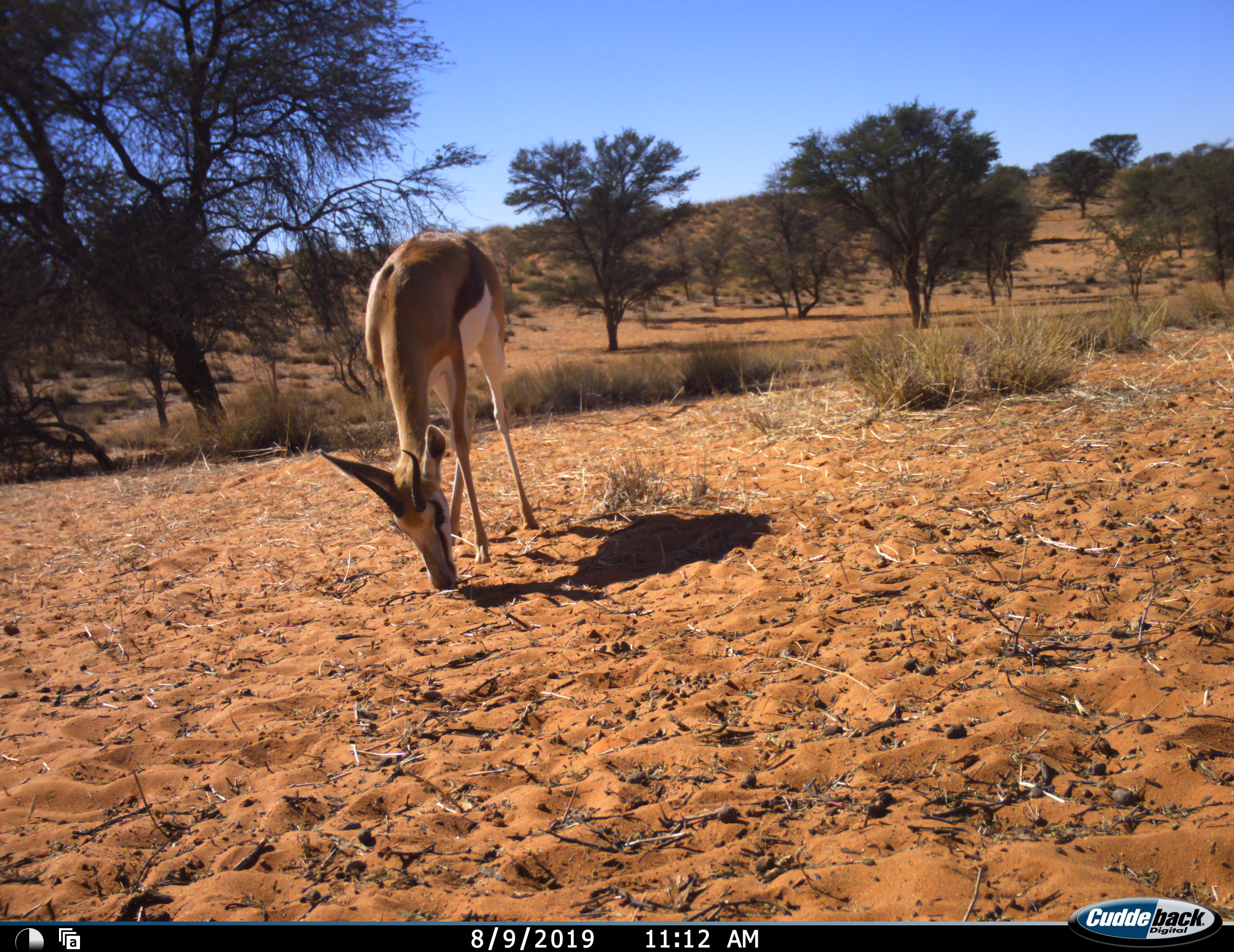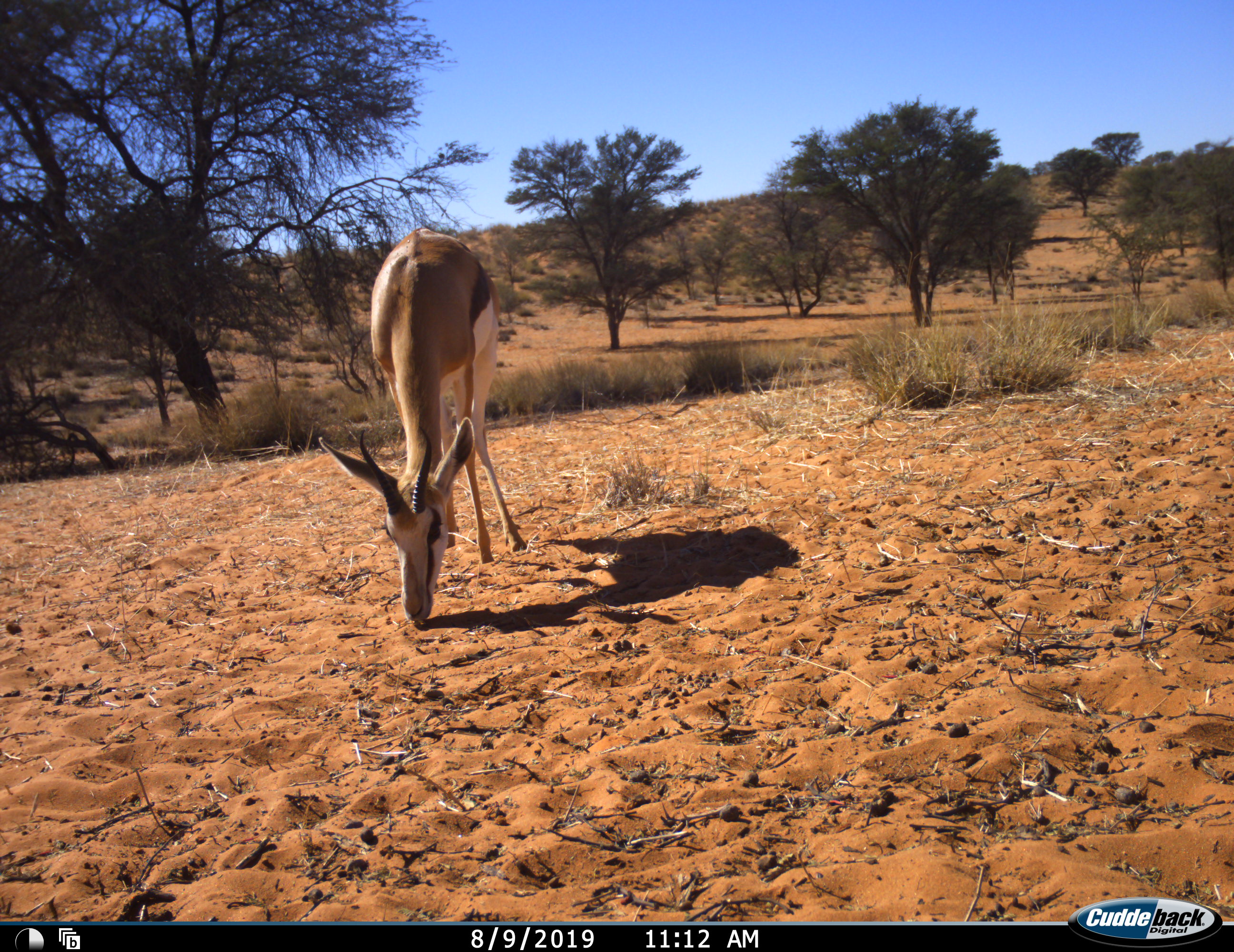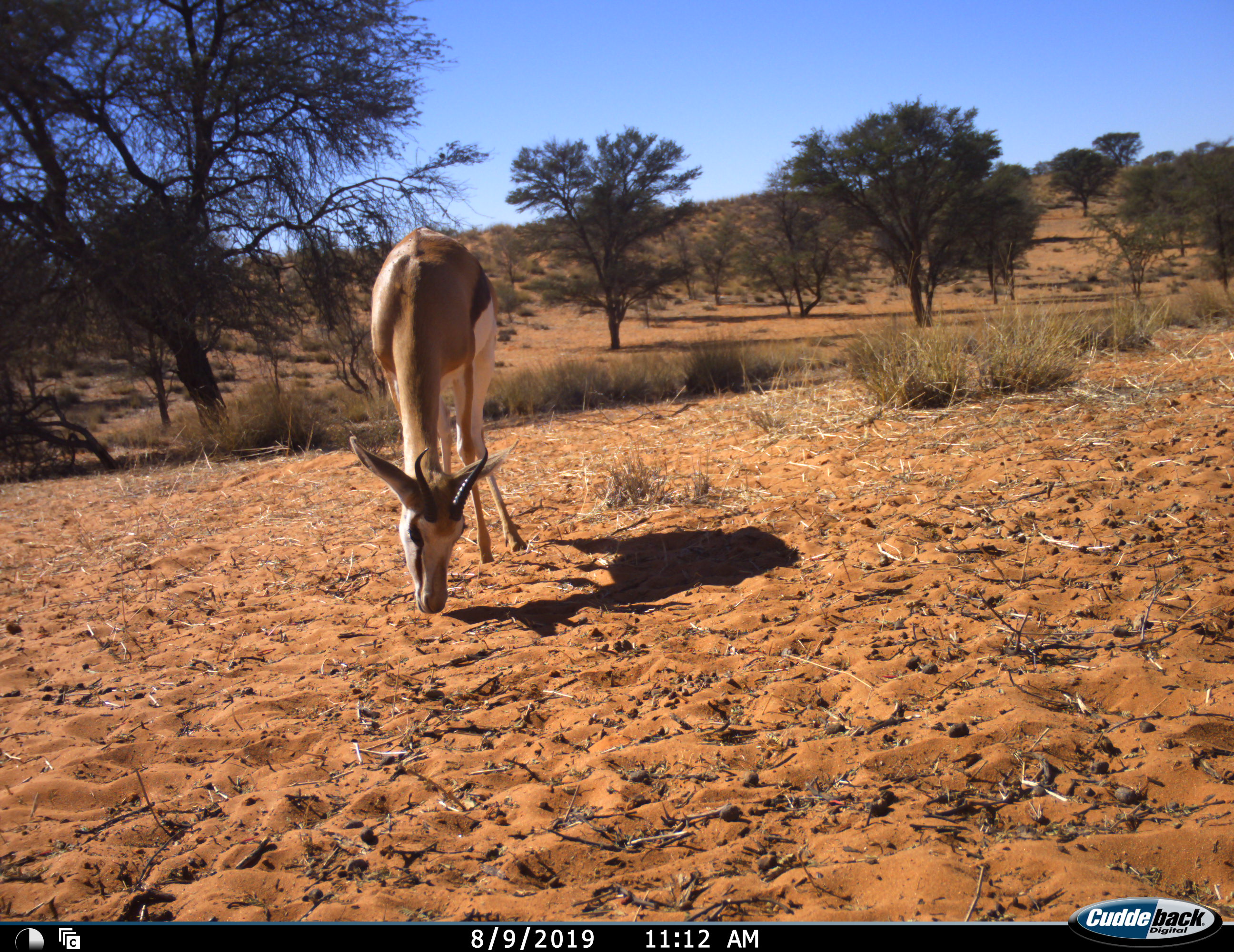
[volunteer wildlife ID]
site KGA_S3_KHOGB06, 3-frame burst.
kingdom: Animalia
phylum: Chordata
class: Mammalia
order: Artiodactyla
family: Bovidae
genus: Antidorcas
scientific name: Antidorcas marsupialis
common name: springbok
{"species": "springbok (Antidorcas marsupialis)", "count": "1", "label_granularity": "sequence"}